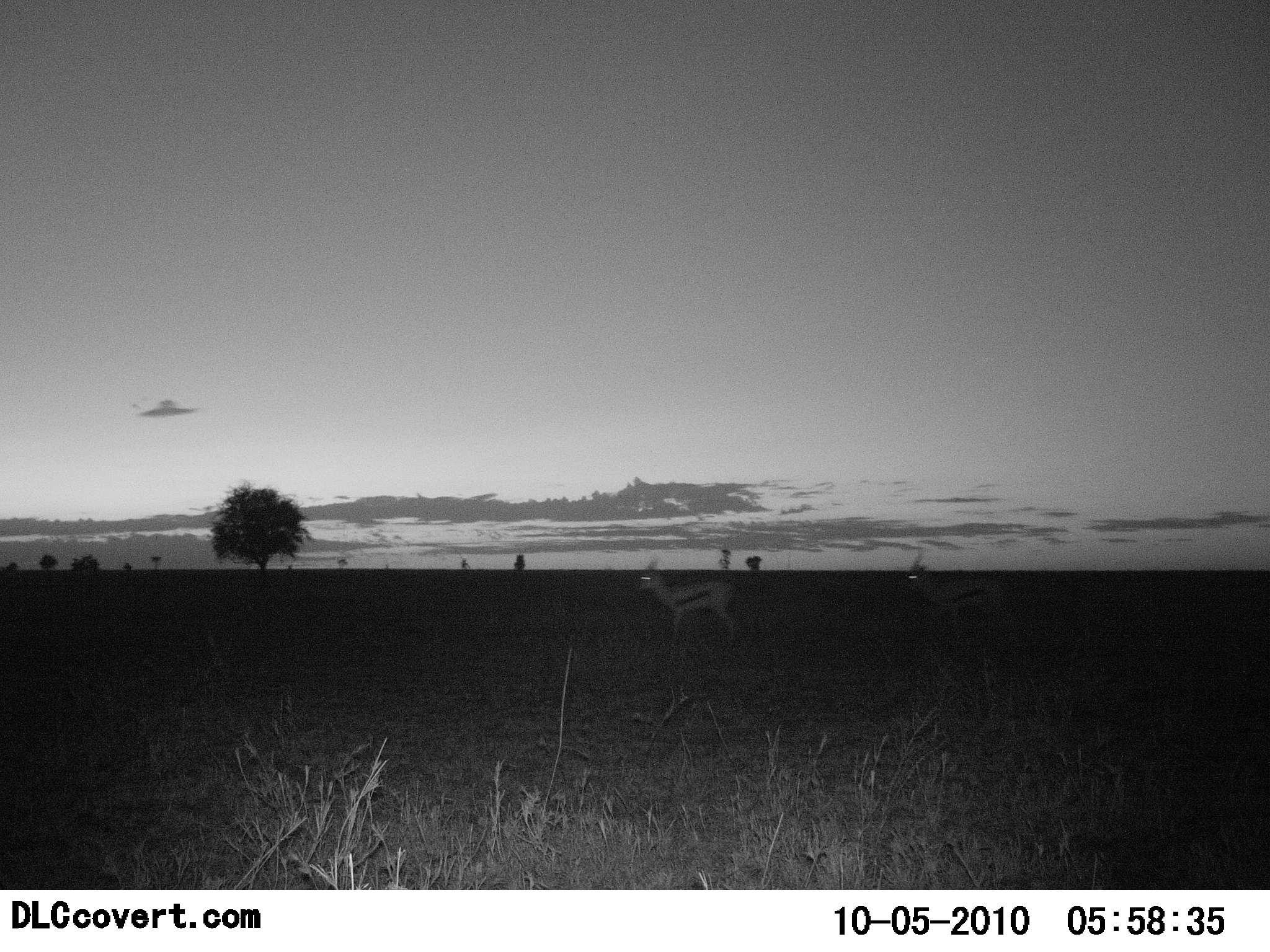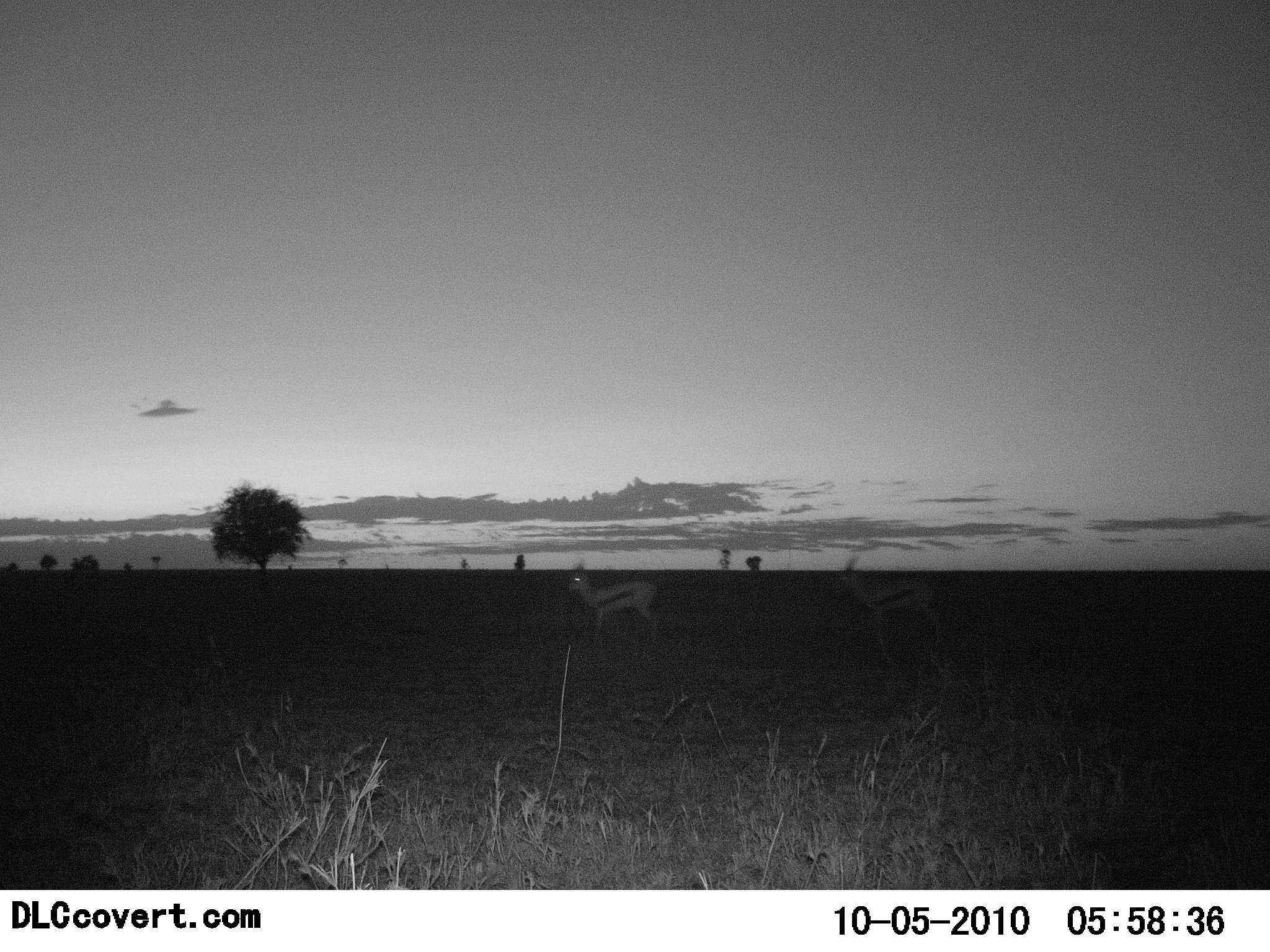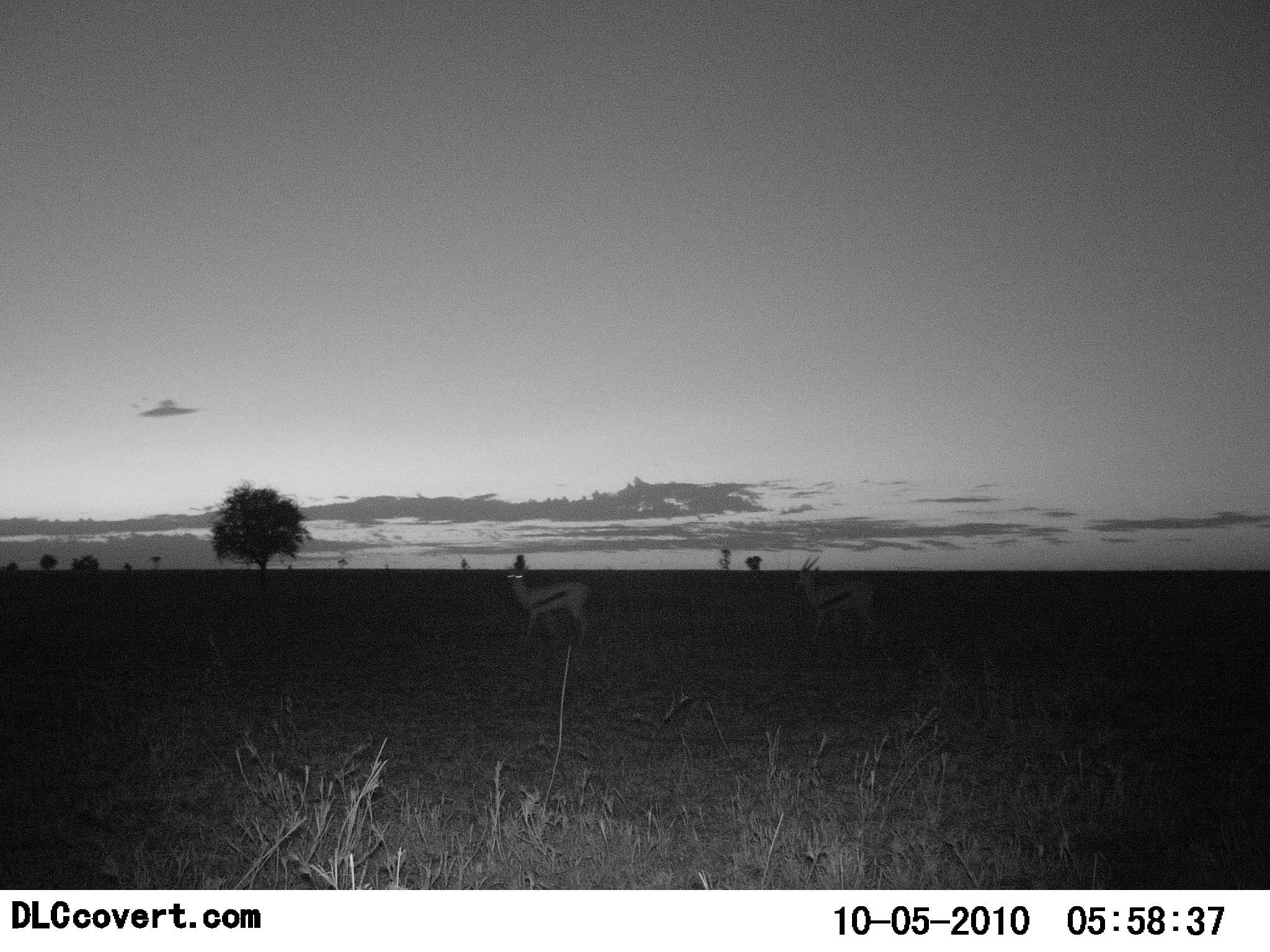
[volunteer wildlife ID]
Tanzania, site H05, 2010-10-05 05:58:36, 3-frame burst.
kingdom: Animalia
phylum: Chordata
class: Mammalia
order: Artiodactyla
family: Bovidae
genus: Eudorcas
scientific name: Eudorcas thomsonii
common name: thomson's gazelle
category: gazellethomsons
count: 2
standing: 13%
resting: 0%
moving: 87%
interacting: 0%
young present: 0%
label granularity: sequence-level